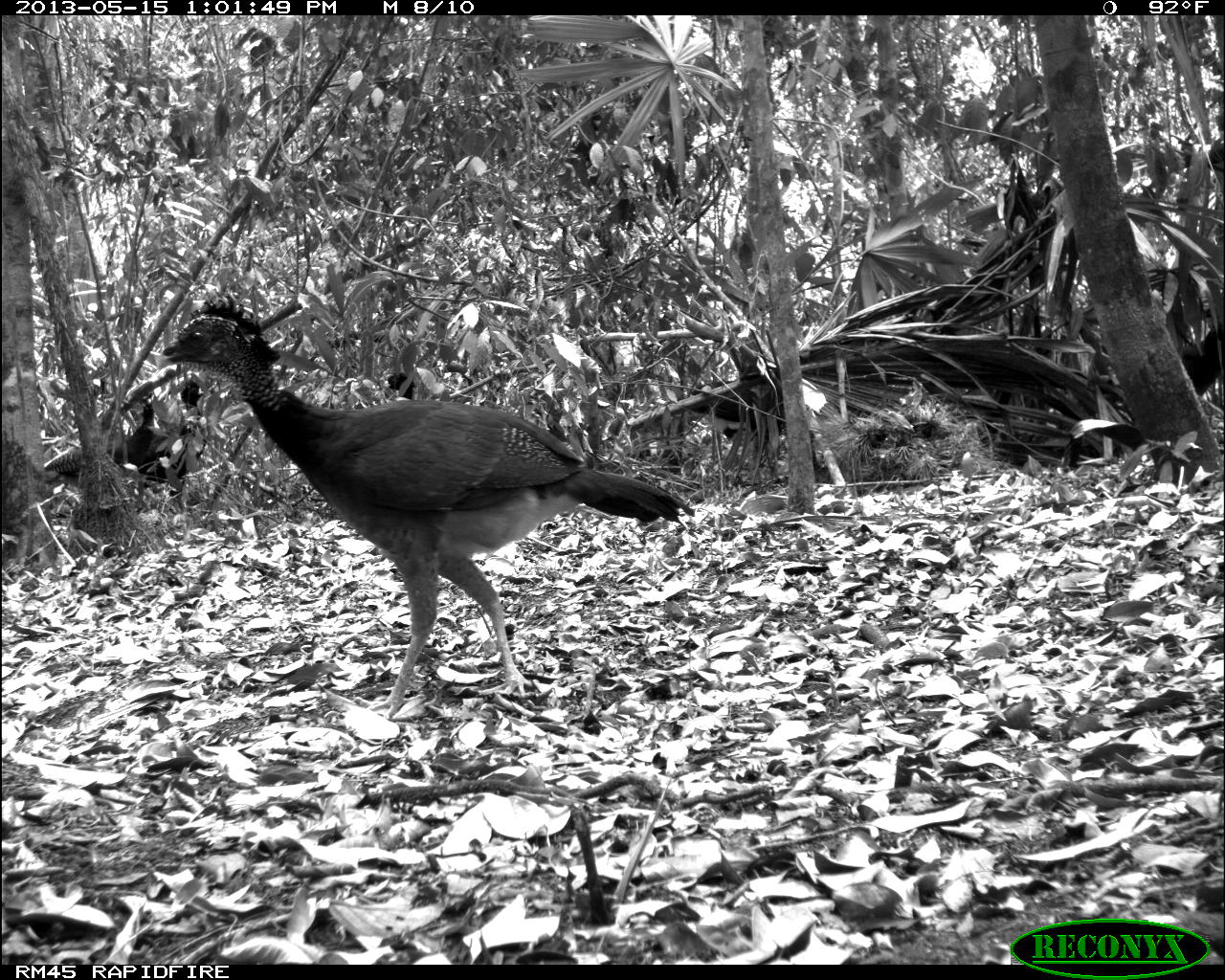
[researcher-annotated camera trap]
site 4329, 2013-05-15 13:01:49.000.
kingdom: Animalia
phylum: Chordata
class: Aves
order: Galliformes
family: Cracidae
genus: Crax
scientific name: Crax rubra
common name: great curassow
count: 2